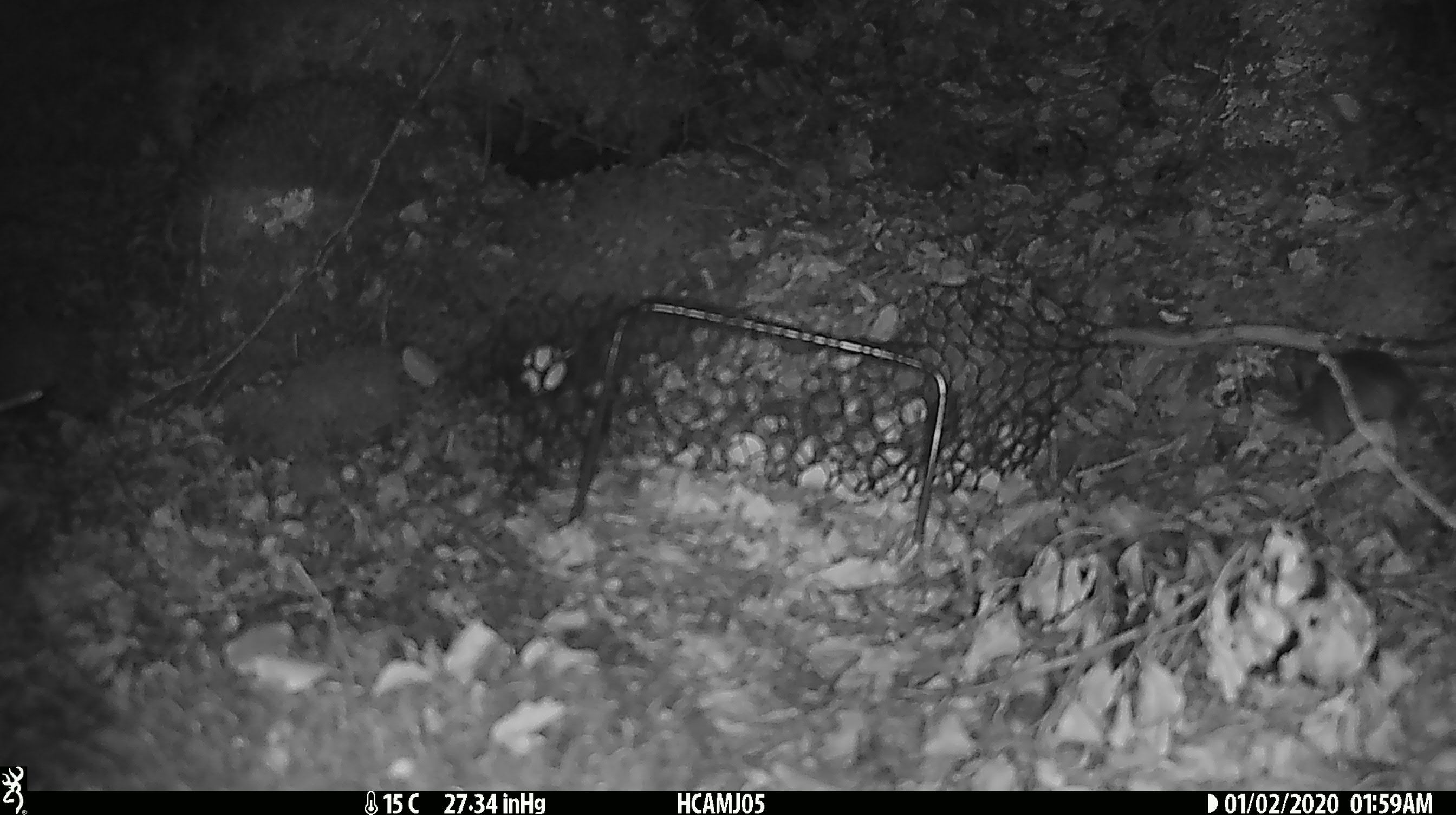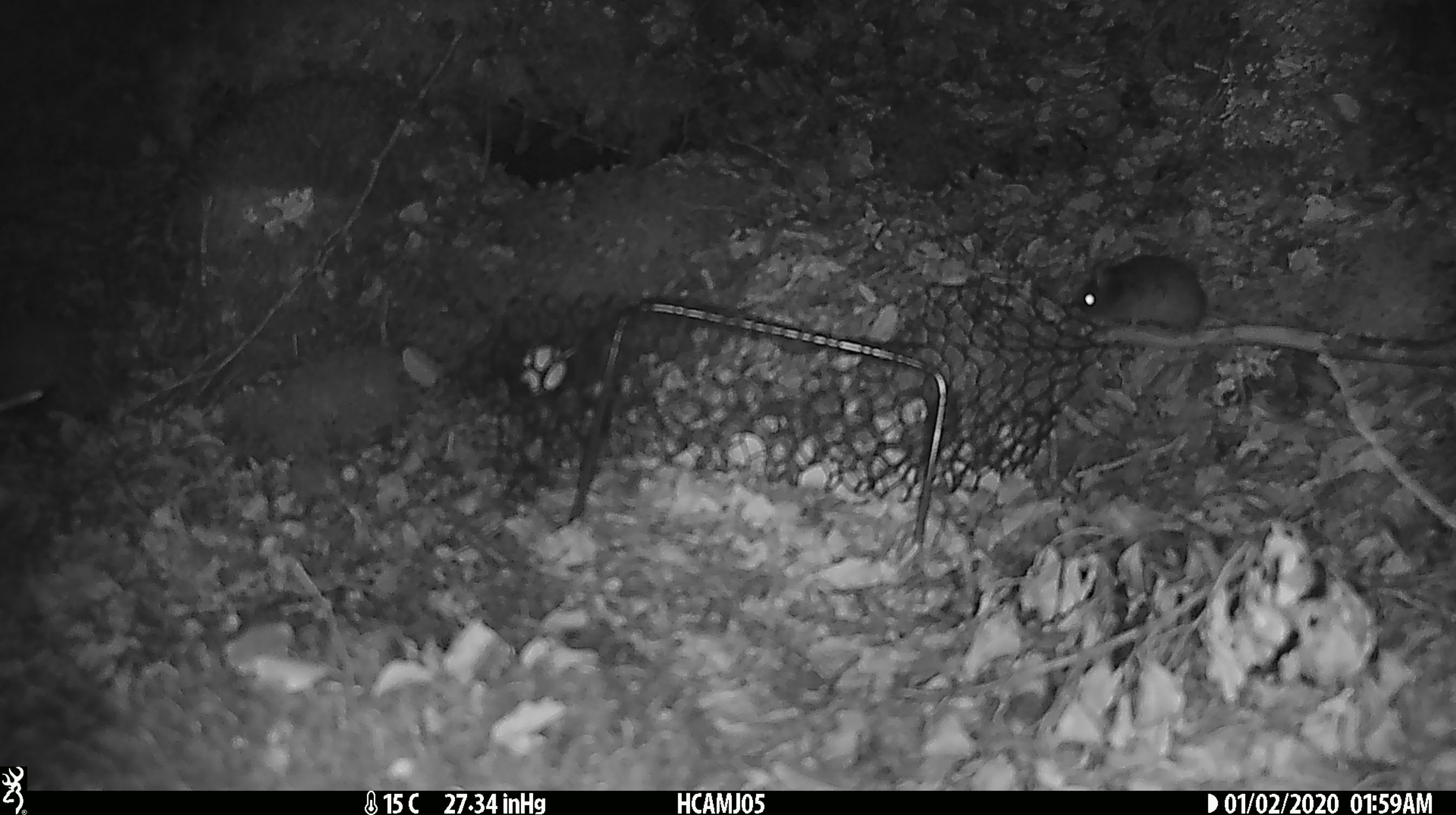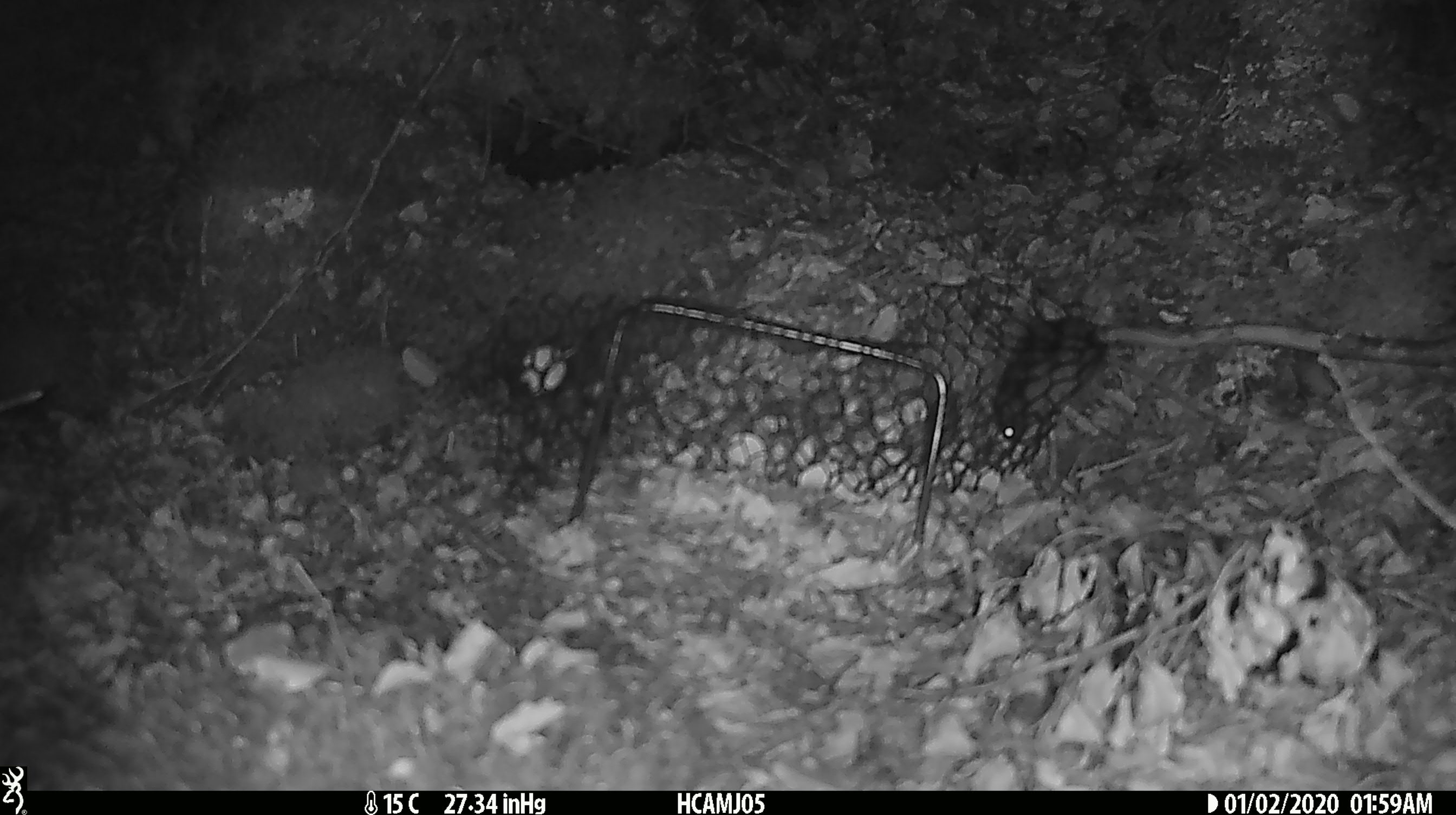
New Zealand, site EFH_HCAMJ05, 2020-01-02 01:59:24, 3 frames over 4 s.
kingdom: Animalia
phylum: Chordata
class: Mammalia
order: Rodentia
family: Muridae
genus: Mus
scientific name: Mus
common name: mouse